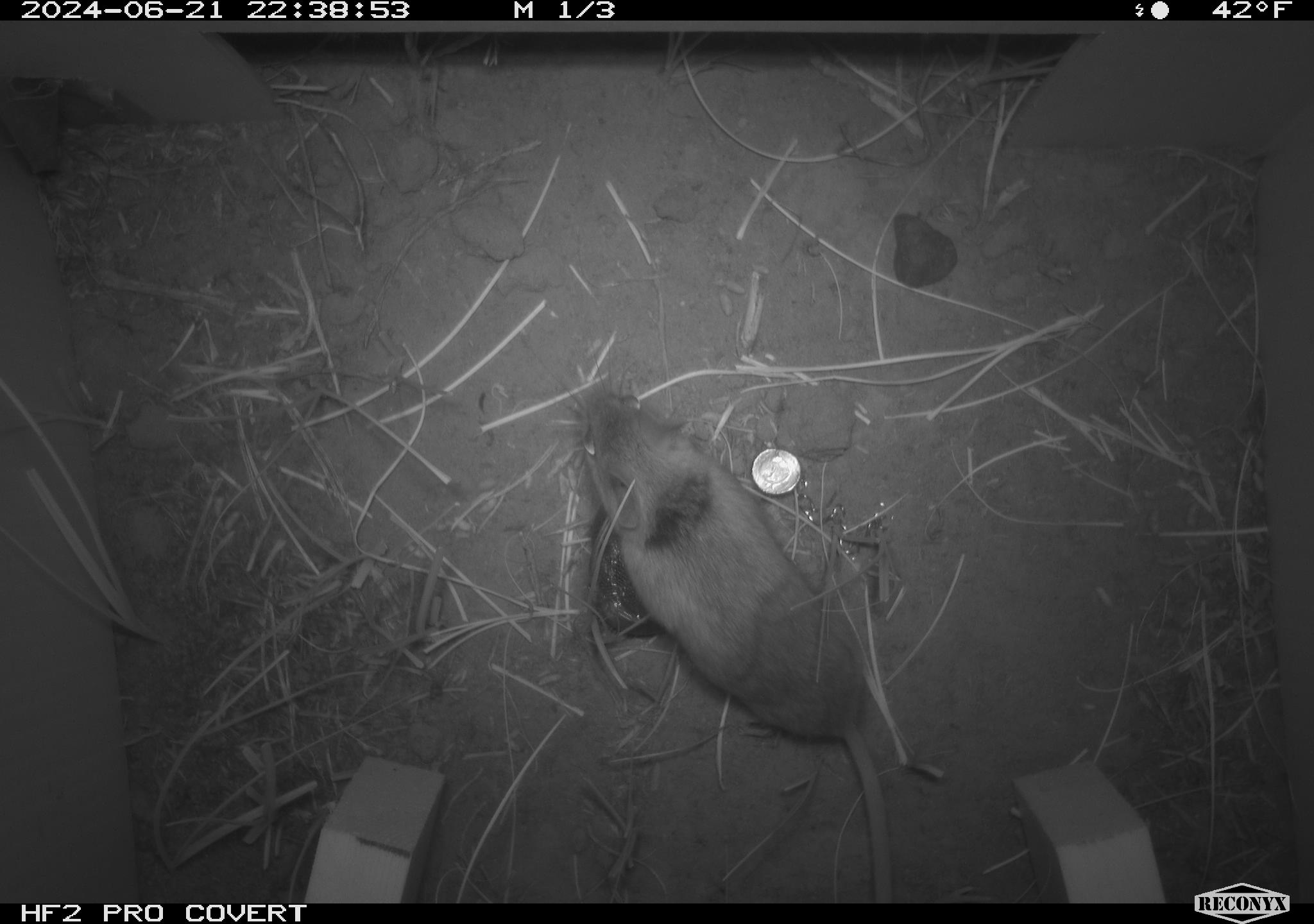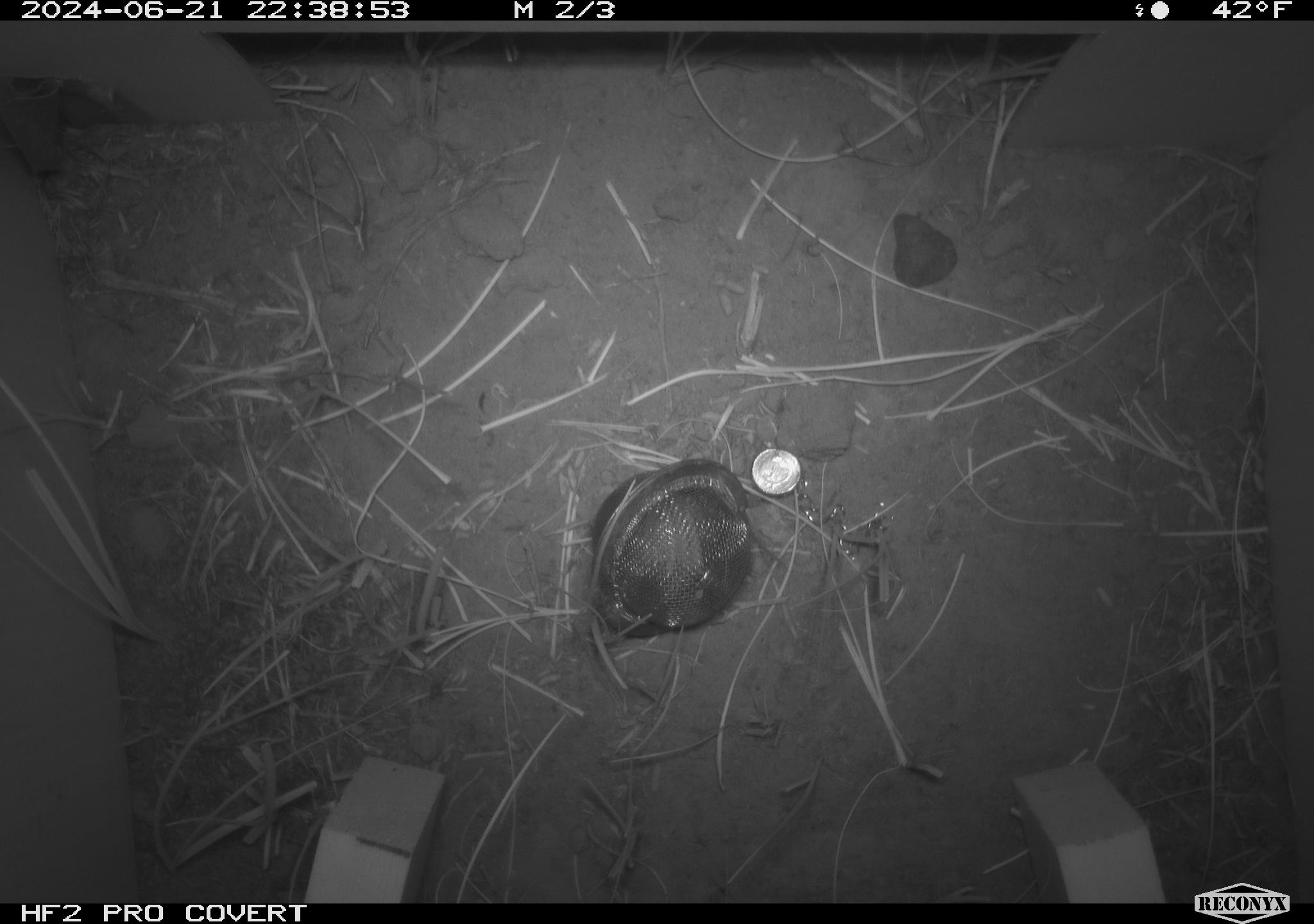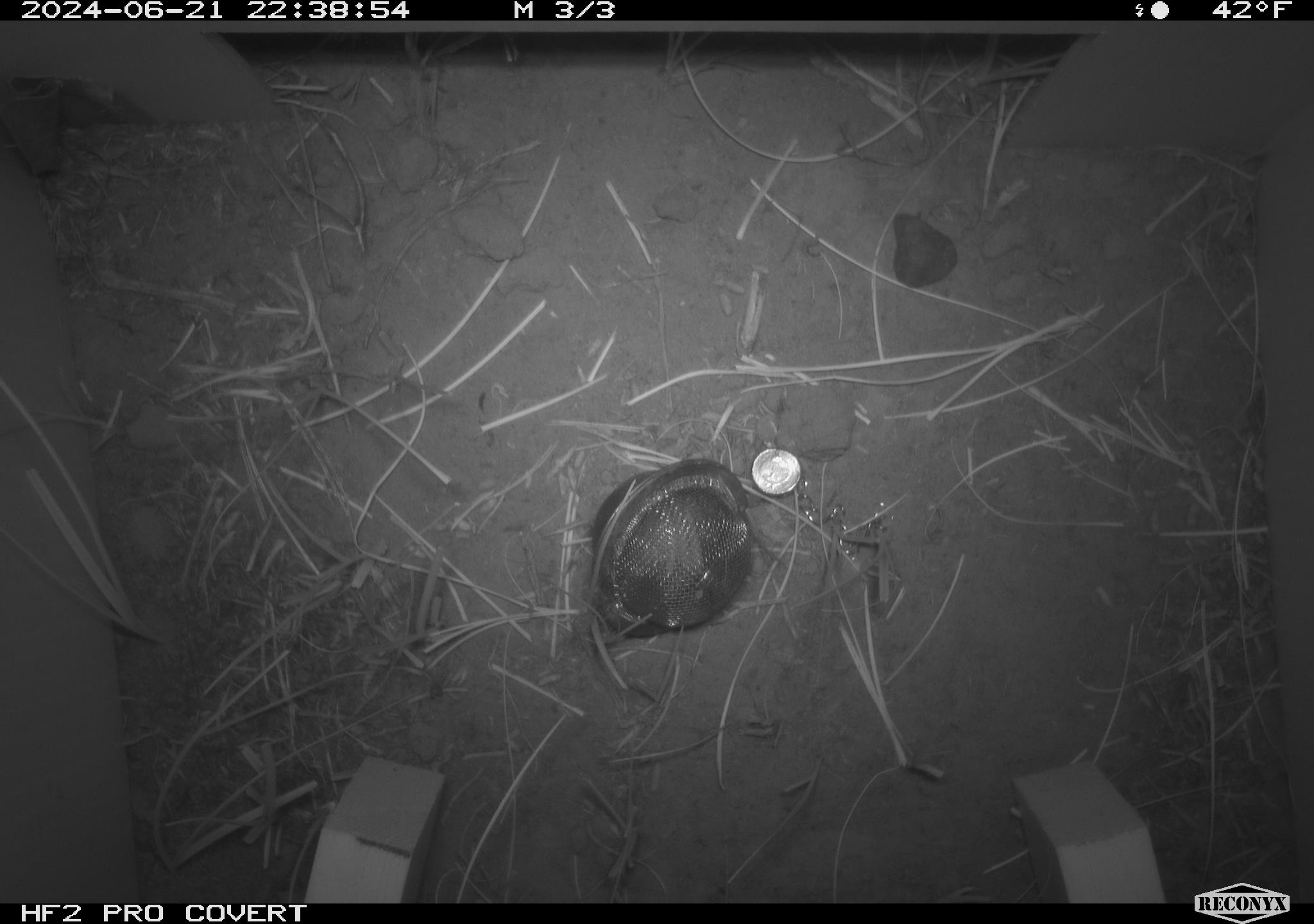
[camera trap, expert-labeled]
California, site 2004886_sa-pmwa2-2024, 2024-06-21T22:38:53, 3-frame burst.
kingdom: Animalia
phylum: Chordata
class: Mammalia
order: Rodentia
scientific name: Rodentia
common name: mouse species